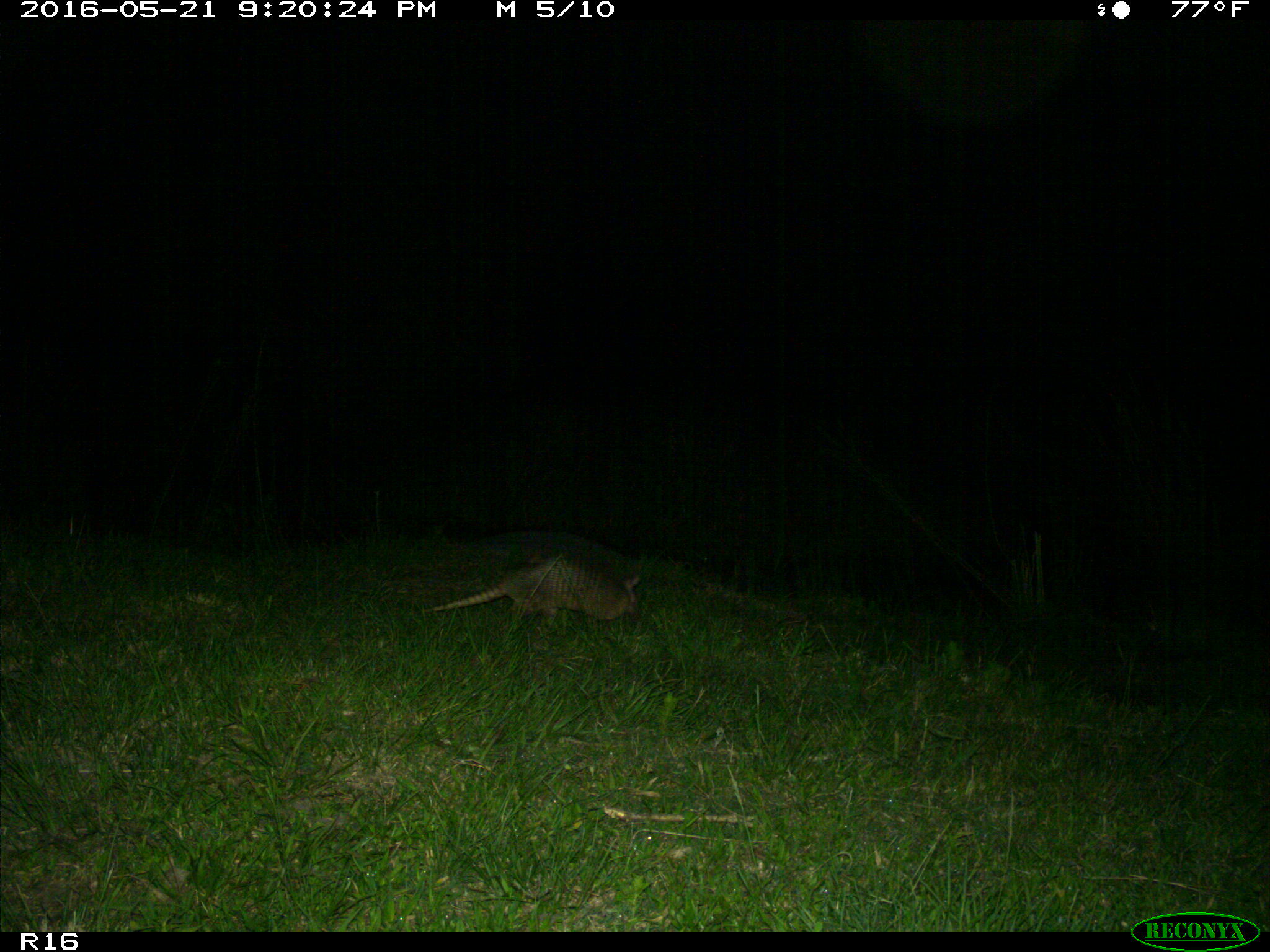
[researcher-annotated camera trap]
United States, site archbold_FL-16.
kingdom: Animalia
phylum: Chordata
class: Mammalia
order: Cingulata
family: Dasypodidae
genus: Dasypus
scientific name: Dasypus novemcinctus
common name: nine-banded armadillo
Dasypus novemcinctus (nine-banded armadillo).